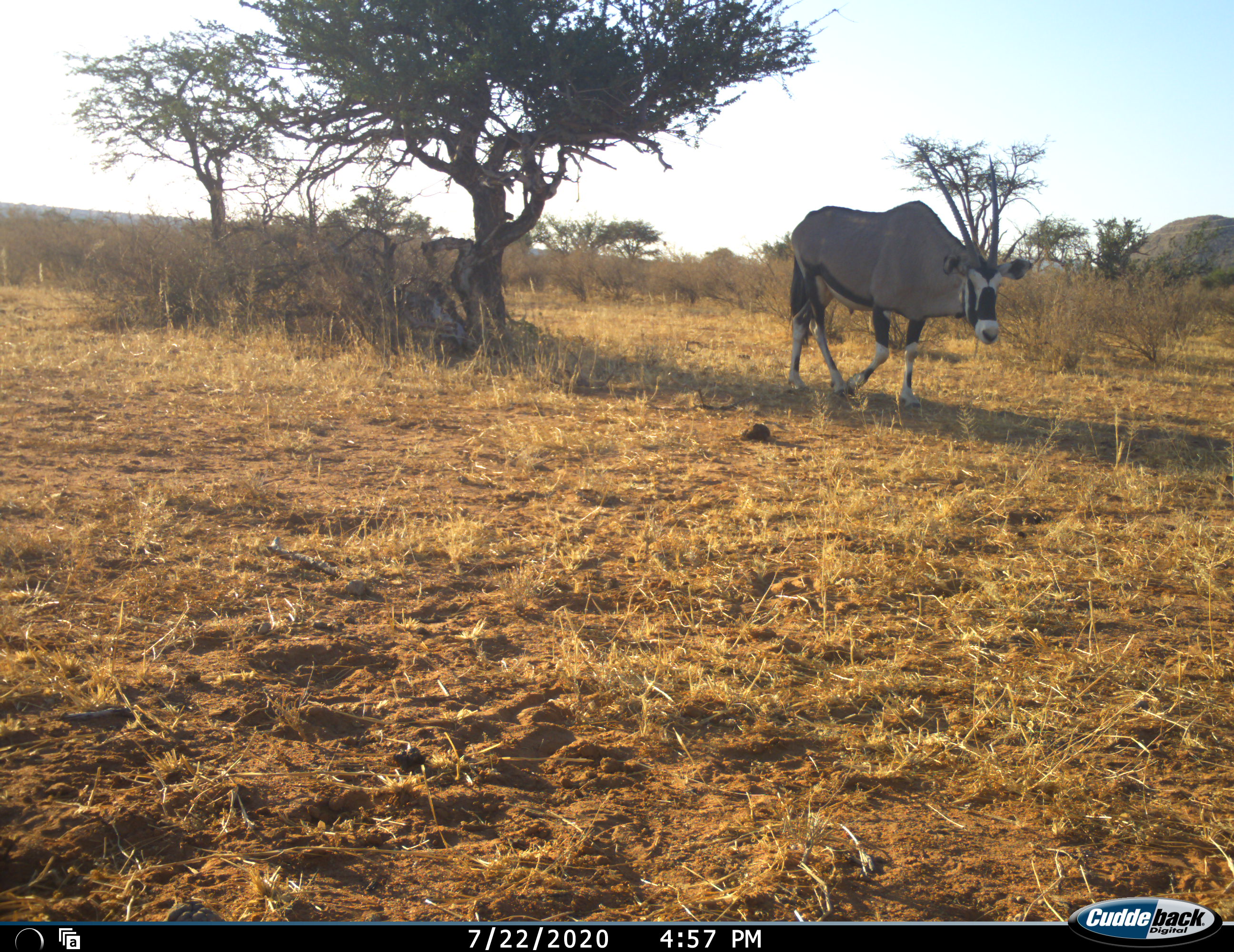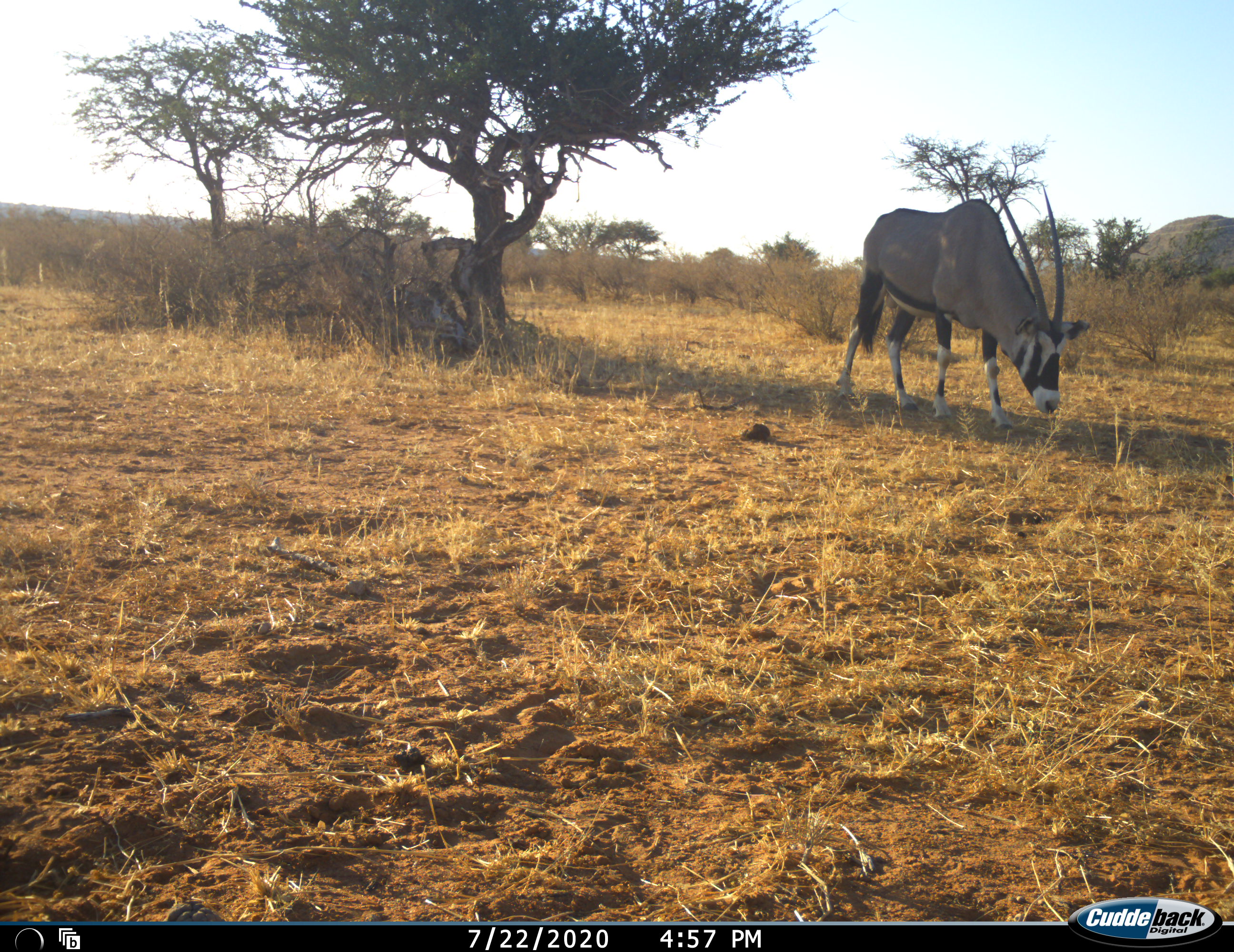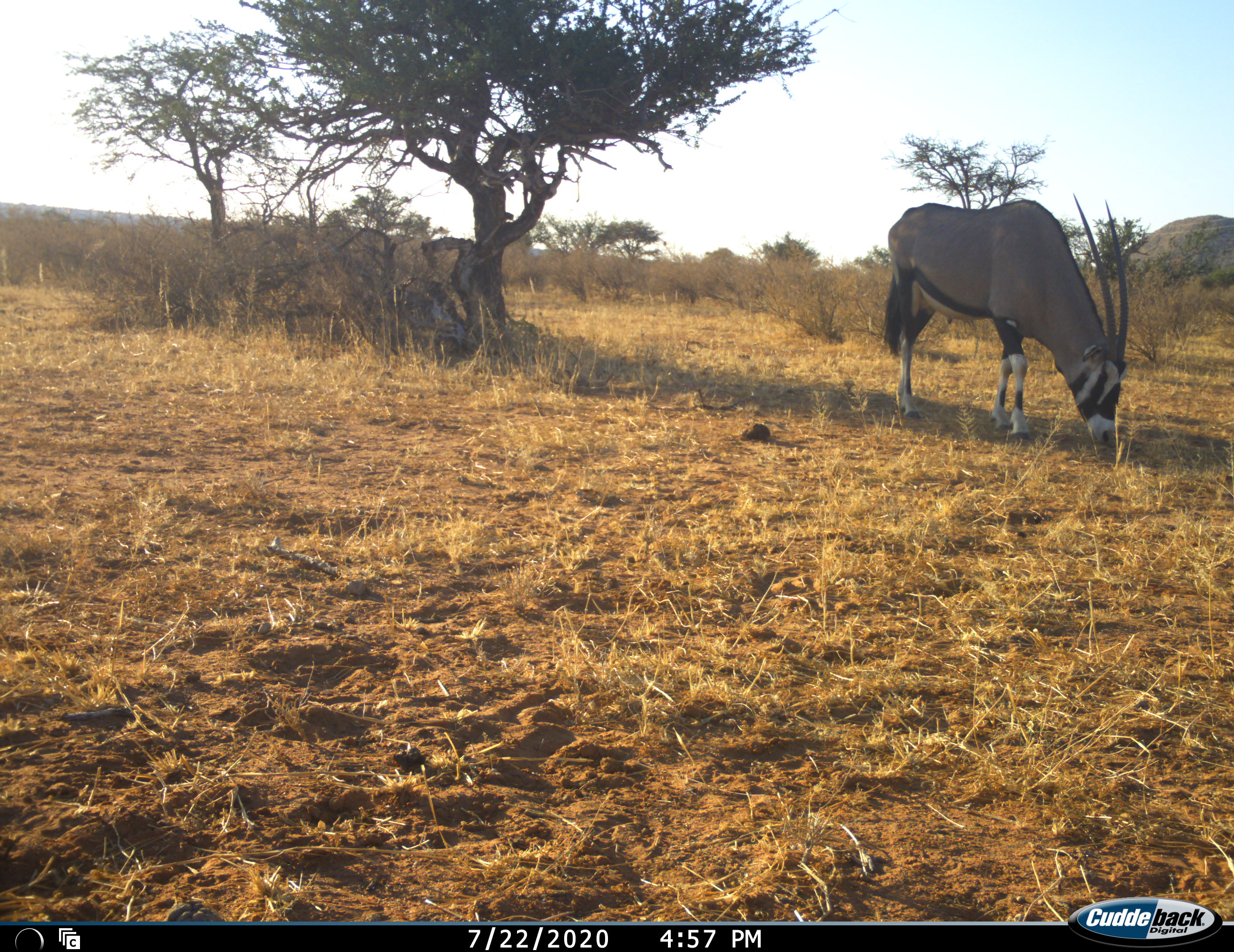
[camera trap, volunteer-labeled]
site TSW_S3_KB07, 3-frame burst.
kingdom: Animalia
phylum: Chordata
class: Mammalia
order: Artiodactyla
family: Bovidae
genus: Oryx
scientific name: Oryx gazella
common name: gemsbok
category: oryx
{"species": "oryx (gemsbok) (Oryx gazella)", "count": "1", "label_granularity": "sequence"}